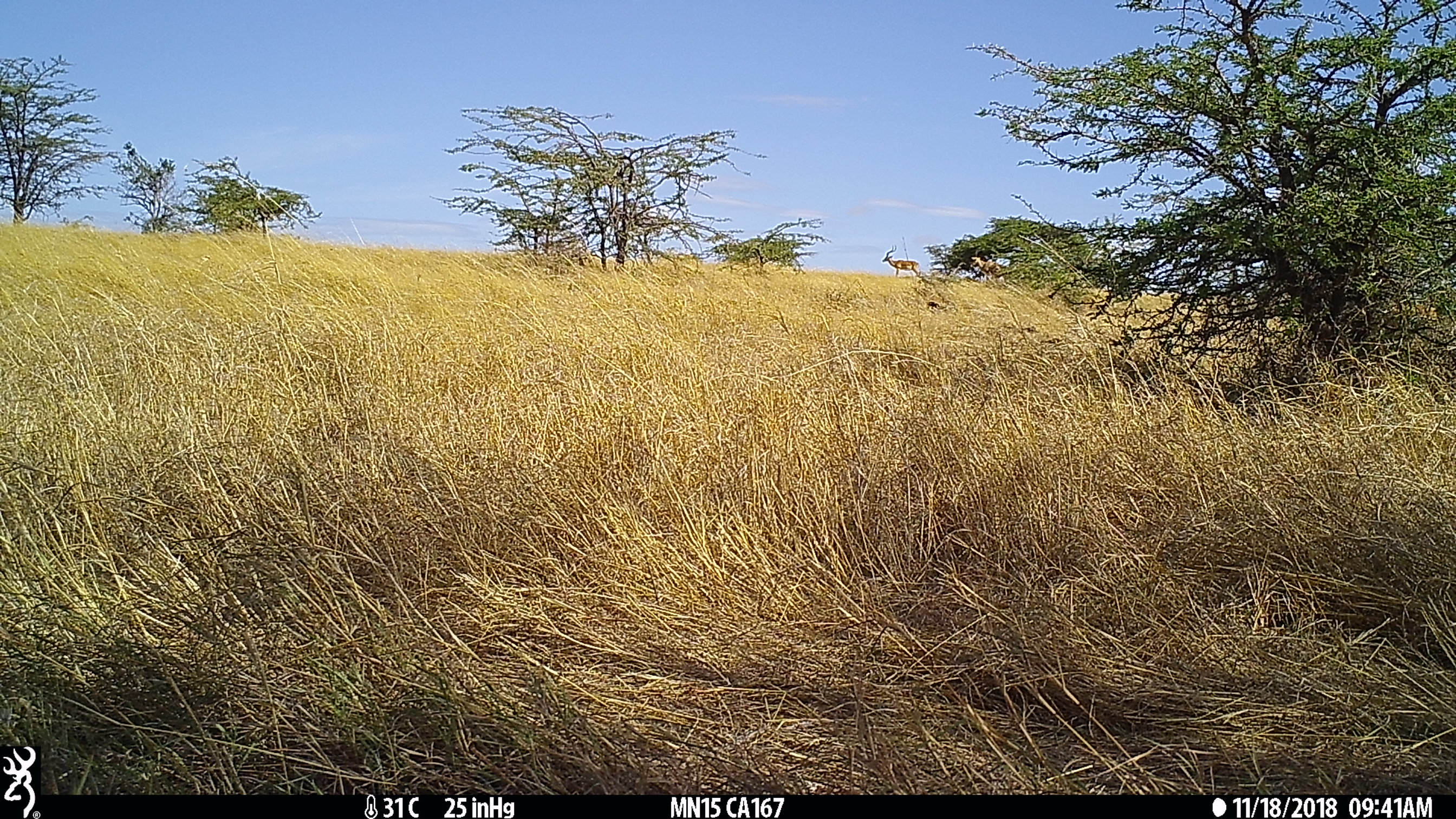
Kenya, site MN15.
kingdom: Animalia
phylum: Chordata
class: Mammalia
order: Artiodactyla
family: Bovidae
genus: Aepyceros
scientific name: Aepyceros melampus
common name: impala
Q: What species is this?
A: Impala (Aepyceros melampus).